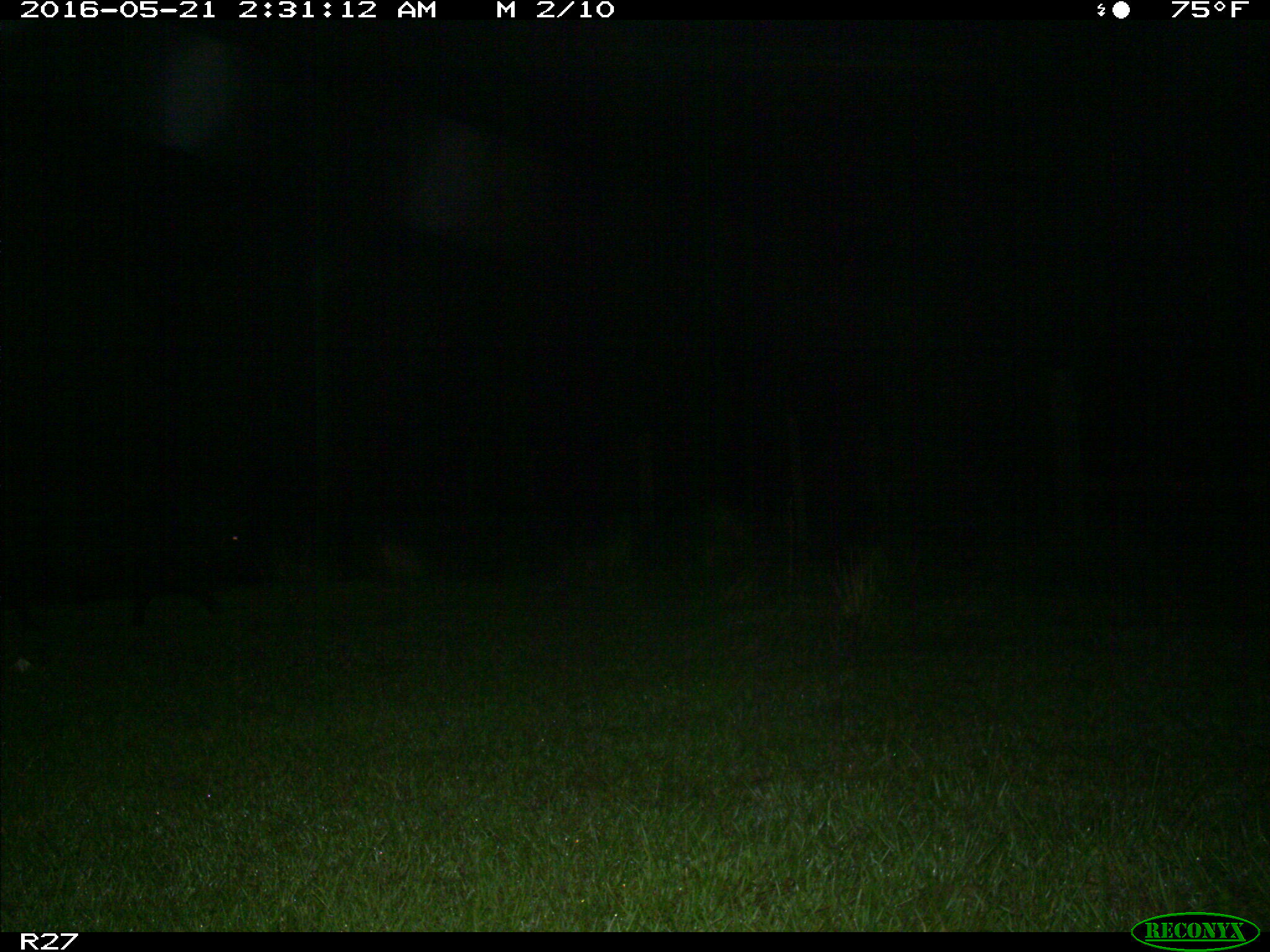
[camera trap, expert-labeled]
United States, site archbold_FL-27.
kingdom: Animalia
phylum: Chordata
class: Mammalia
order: Artiodactyla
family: Suidae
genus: Sus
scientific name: Sus scrofa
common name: wild boar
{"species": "Sus scrofa (wild boar)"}